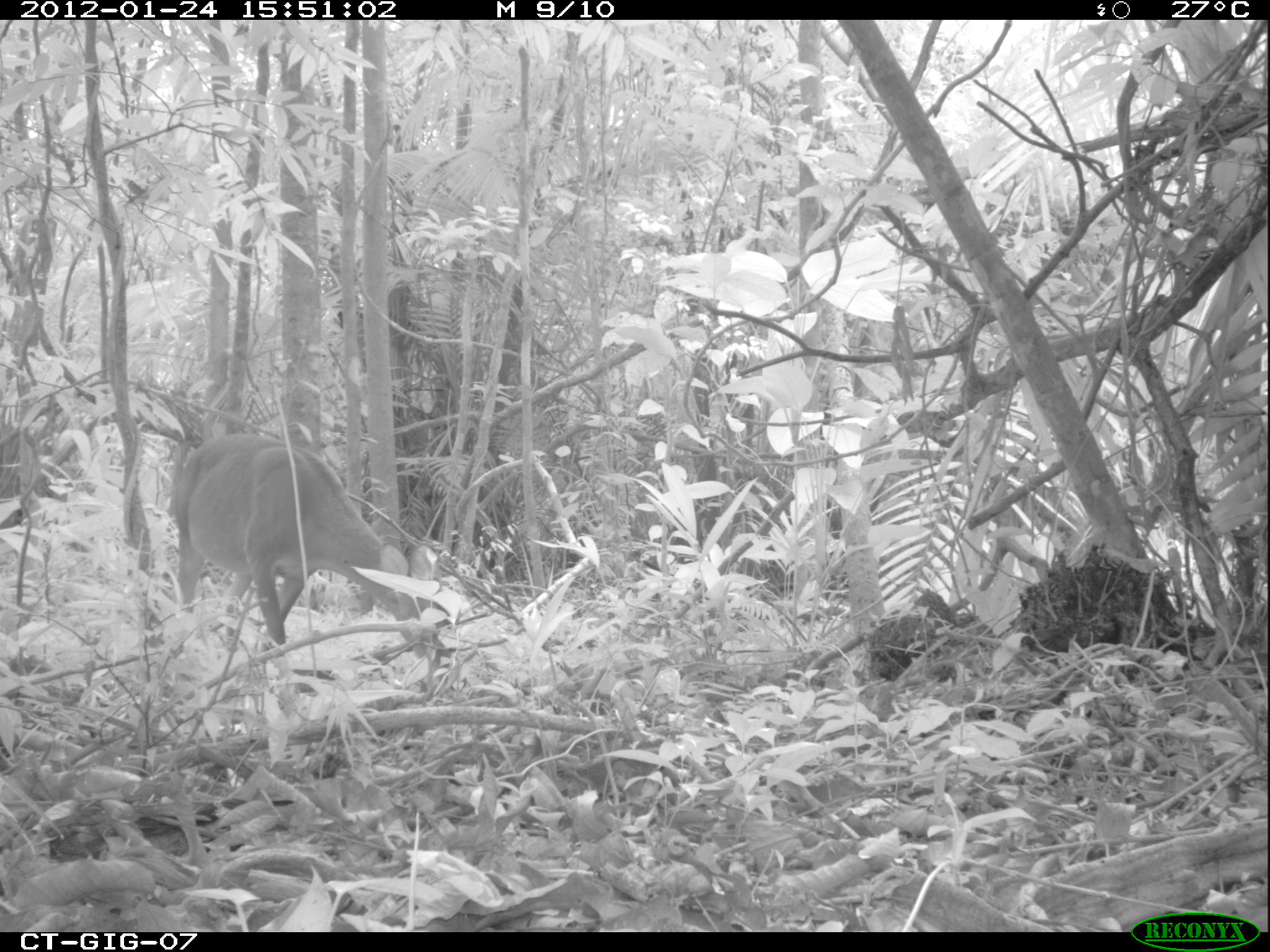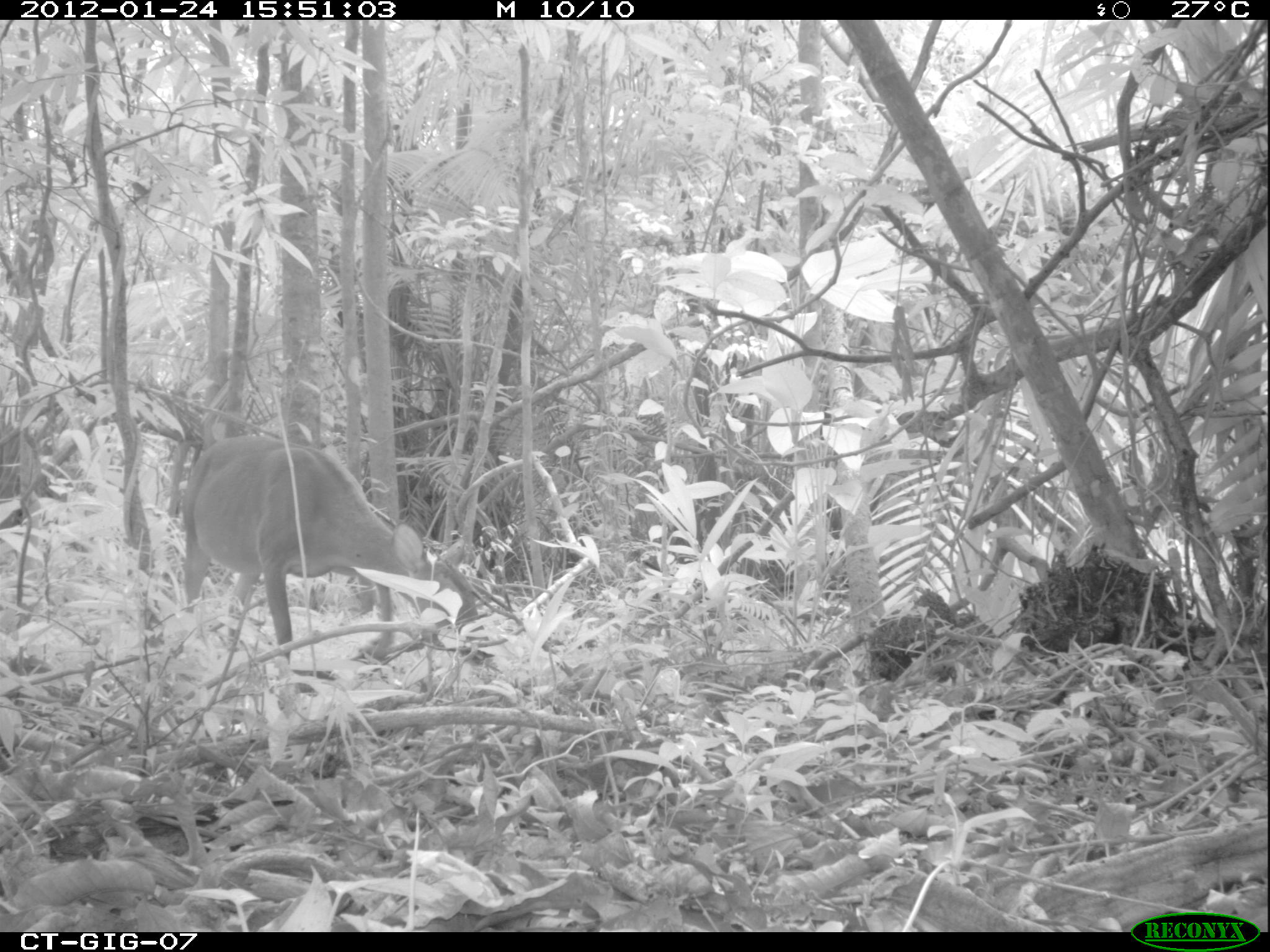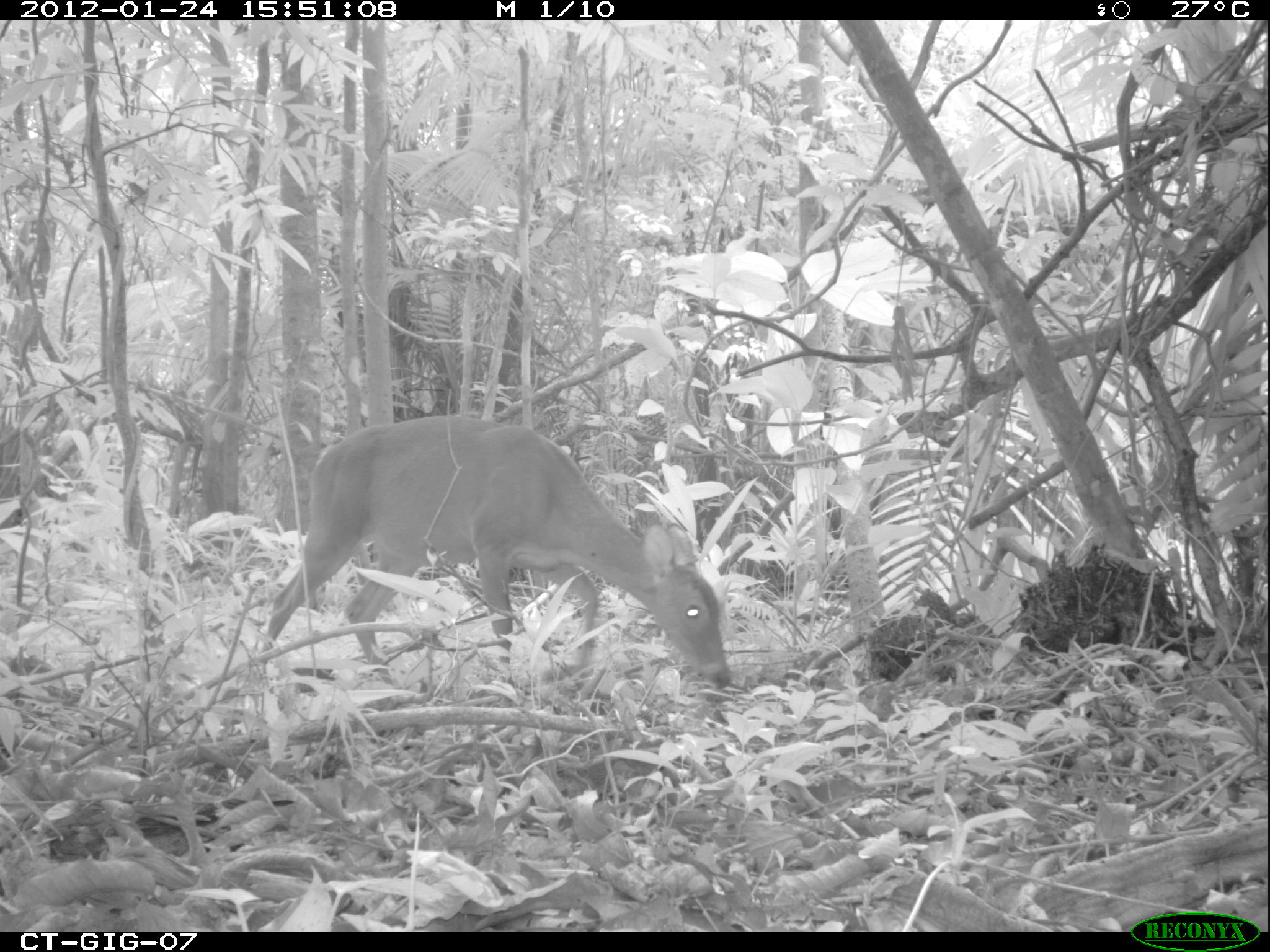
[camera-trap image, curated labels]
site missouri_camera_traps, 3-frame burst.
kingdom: Animalia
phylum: Chordata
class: Mammalia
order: Artiodactyla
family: Cervidae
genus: Odocoileus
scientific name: Odocoileus virginianus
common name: white-tailed deer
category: white tailed deer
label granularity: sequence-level